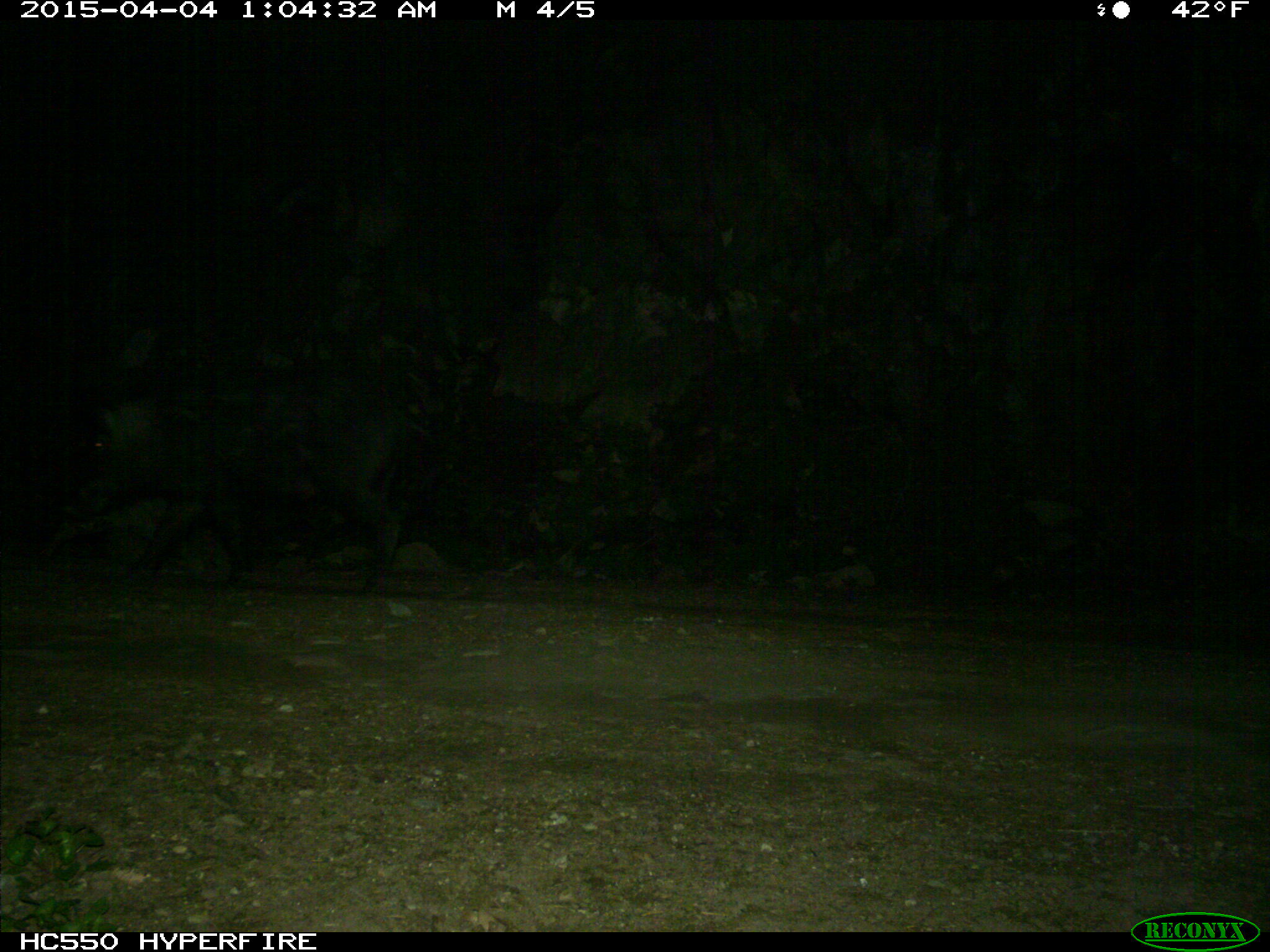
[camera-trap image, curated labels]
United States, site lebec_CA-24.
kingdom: Animalia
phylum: Chordata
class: Mammalia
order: Artiodactyla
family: Suidae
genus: Sus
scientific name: Sus scrofa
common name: wild boar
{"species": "Sus scrofa (wild boar)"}